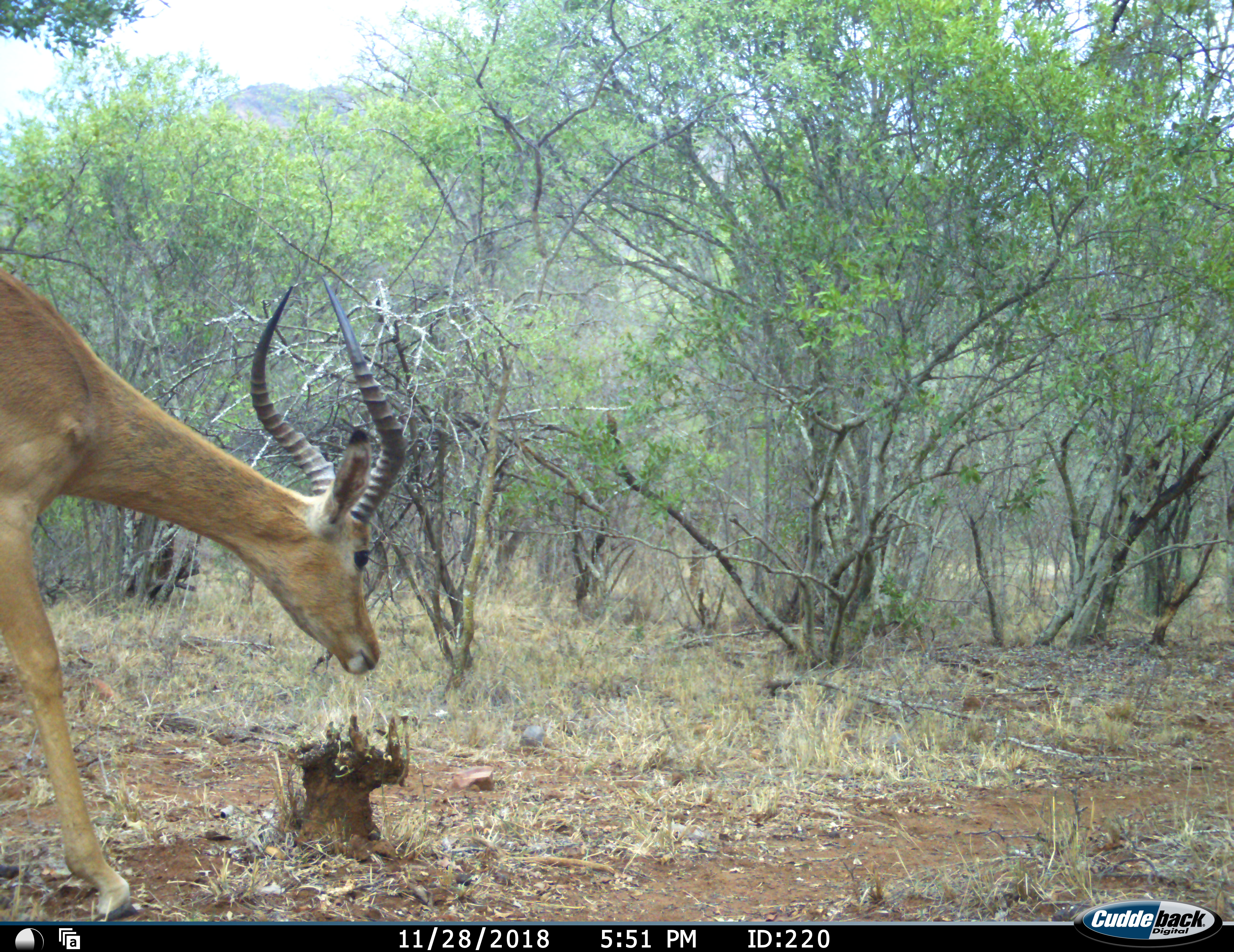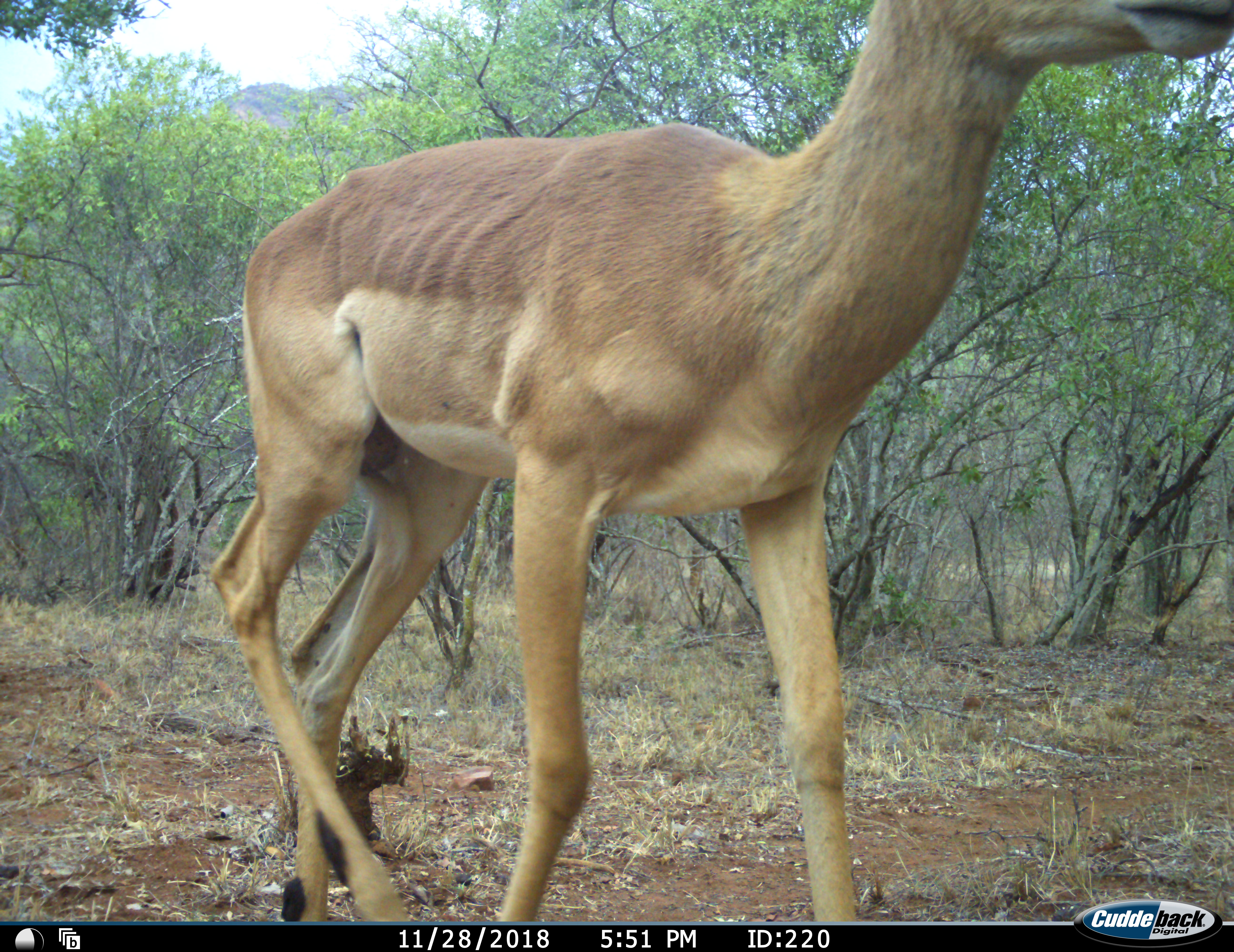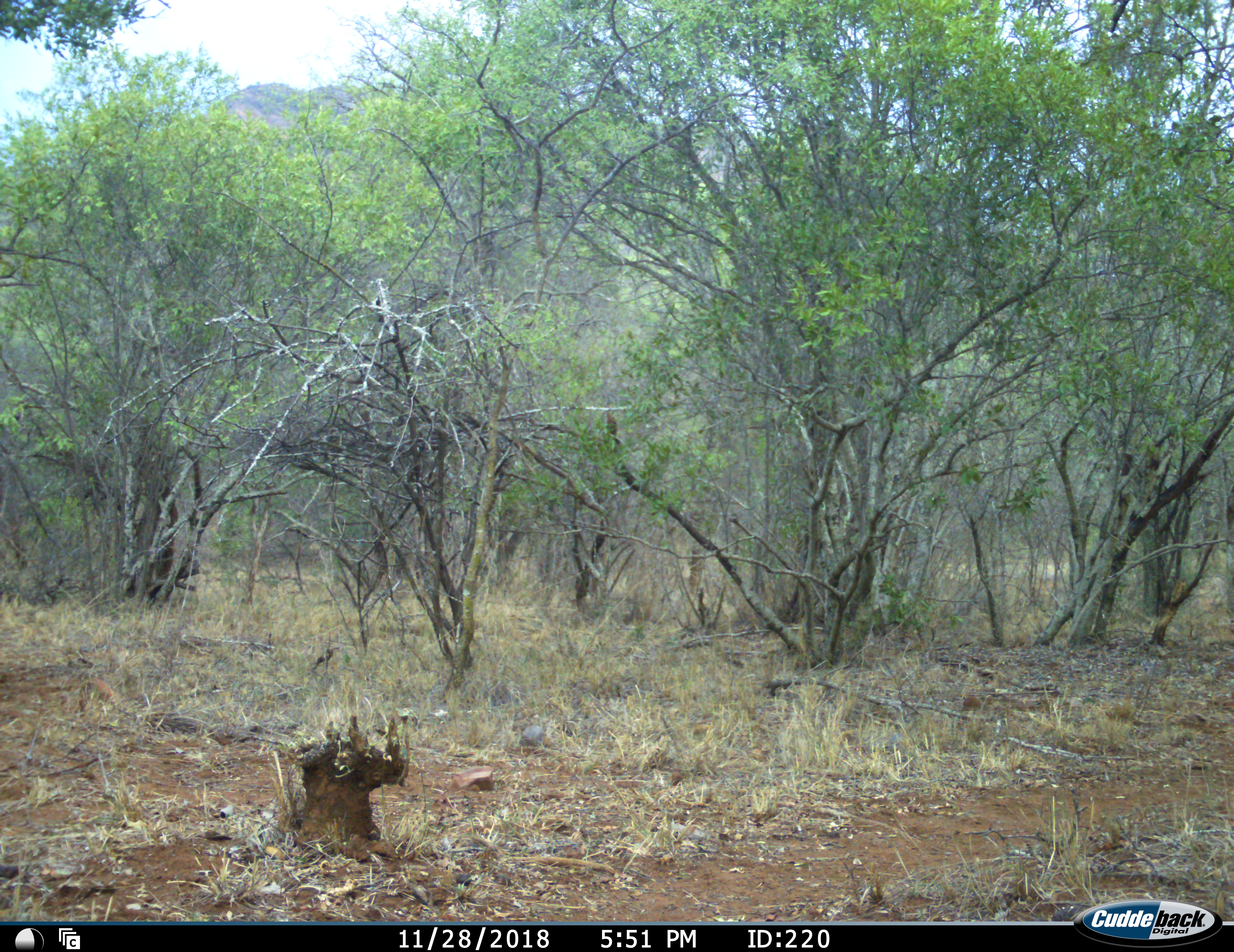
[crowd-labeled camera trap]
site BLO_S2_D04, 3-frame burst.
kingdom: Animalia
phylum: Chordata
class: Mammalia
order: Artiodactyla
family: Bovidae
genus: Aepyceros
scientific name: Aepyceros melampus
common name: impala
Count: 1.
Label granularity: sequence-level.